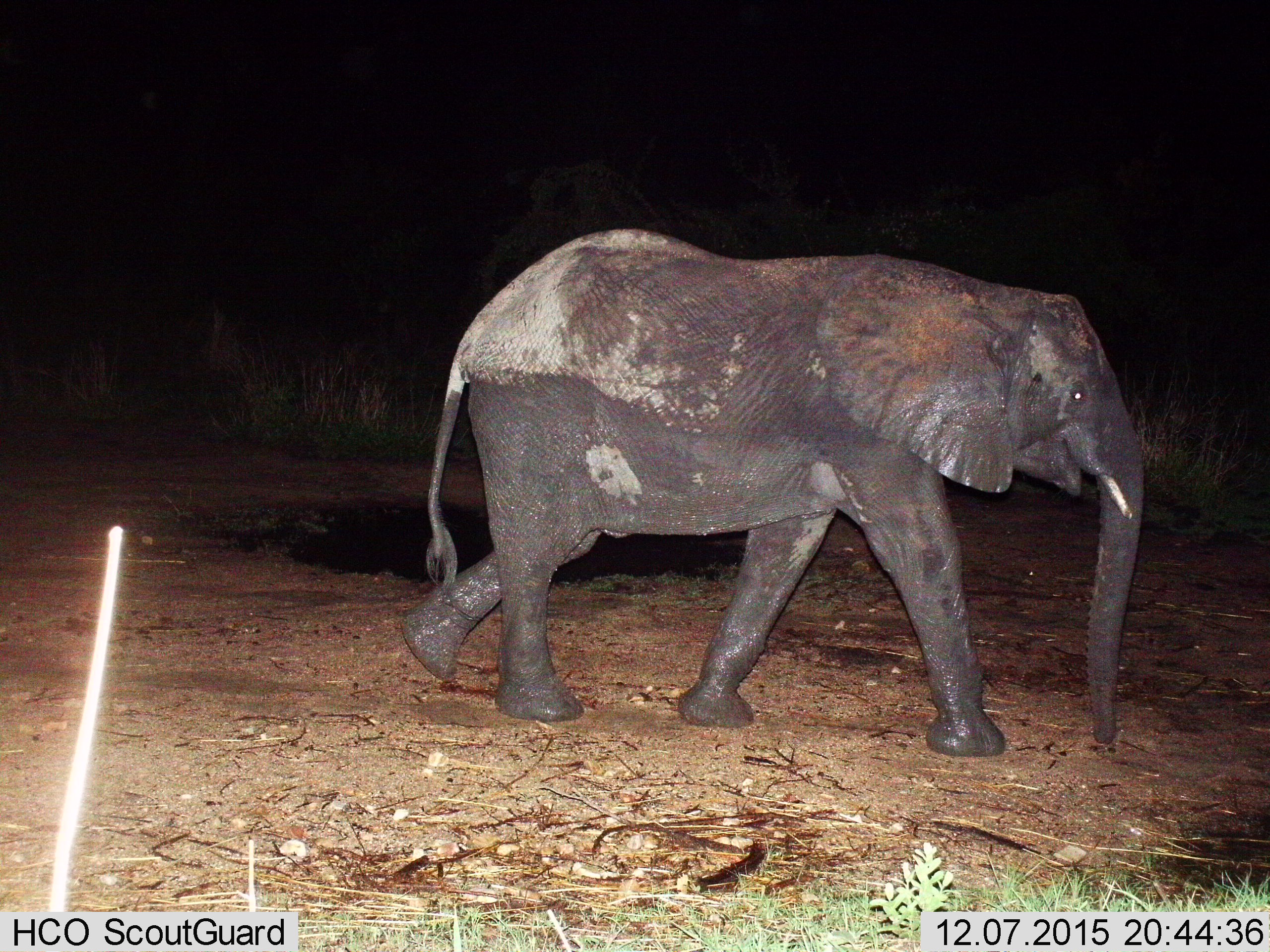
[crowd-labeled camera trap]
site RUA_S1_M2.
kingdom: Animalia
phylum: Chordata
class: Mammalia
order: Proboscidea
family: Elephantidae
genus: Loxodonta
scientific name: Loxodonta africana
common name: african bush elephant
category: elephant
Elephant (african bush elephant) (Loxodonta africana), count 1. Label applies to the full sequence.